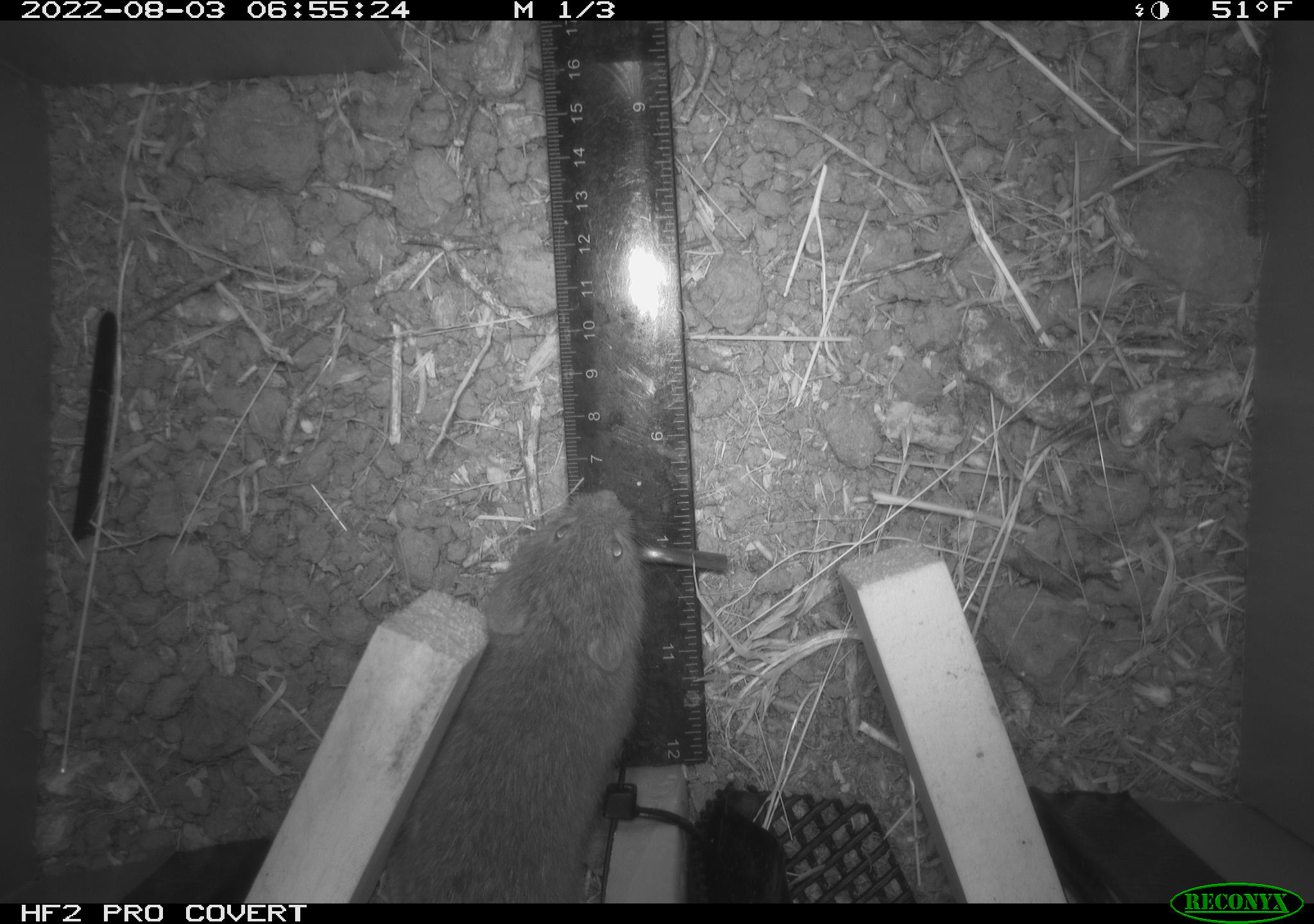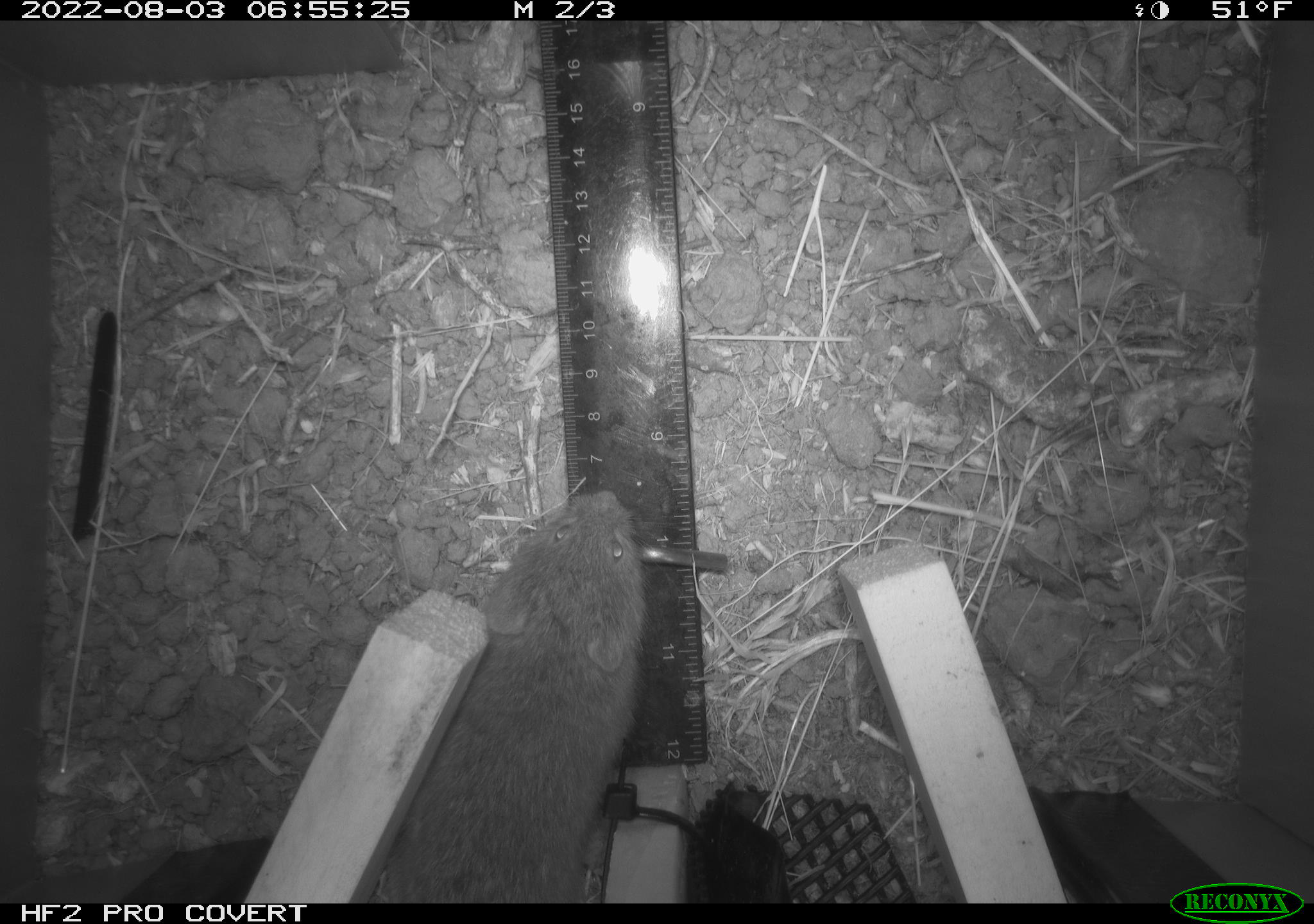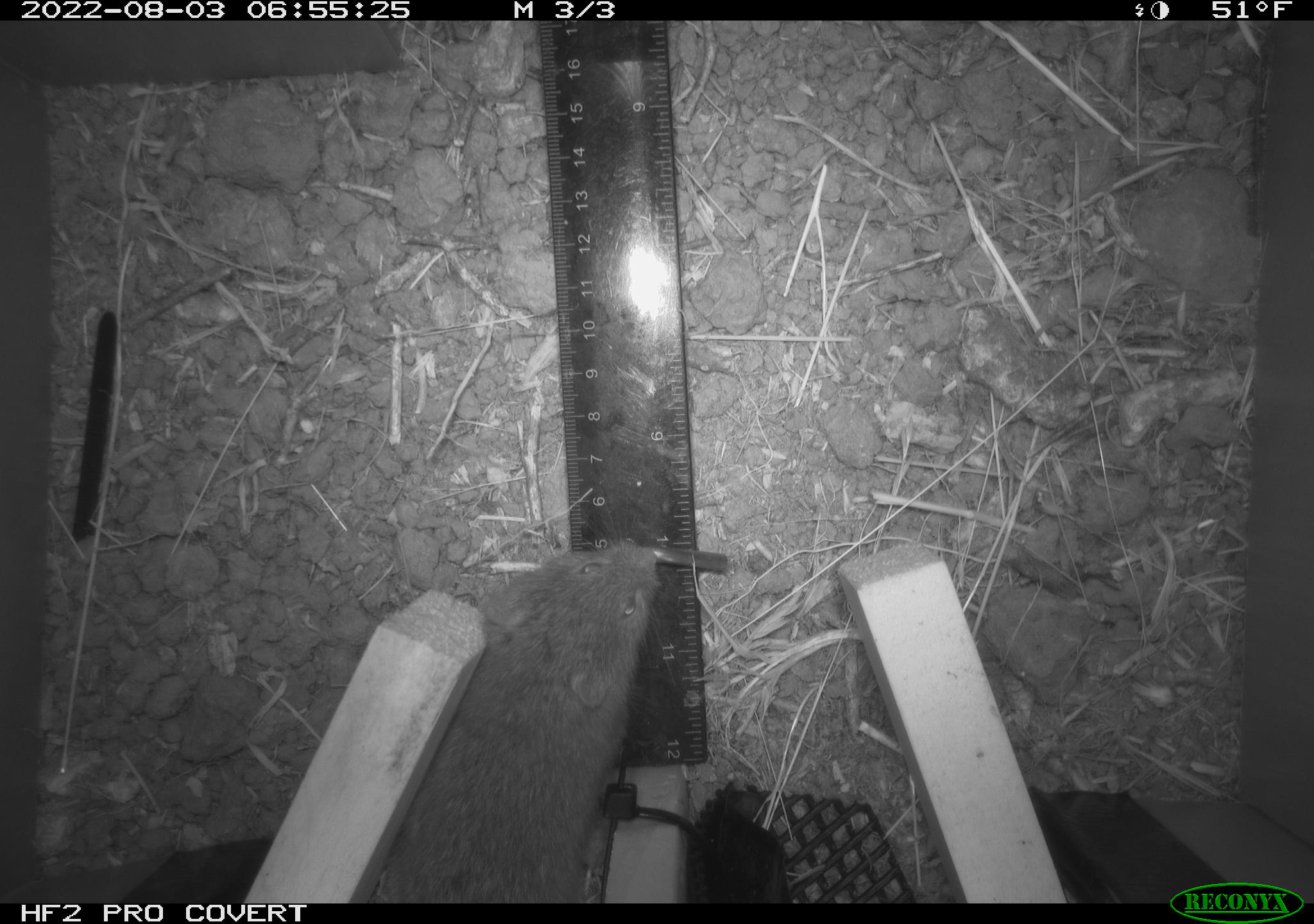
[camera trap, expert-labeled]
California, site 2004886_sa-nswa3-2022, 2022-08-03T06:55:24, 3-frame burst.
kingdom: Animalia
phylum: Chordata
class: Mammalia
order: Rodentia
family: Cricetidae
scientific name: Cricetidae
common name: hamsters, voles, lemmings, and allies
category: cricetidae family